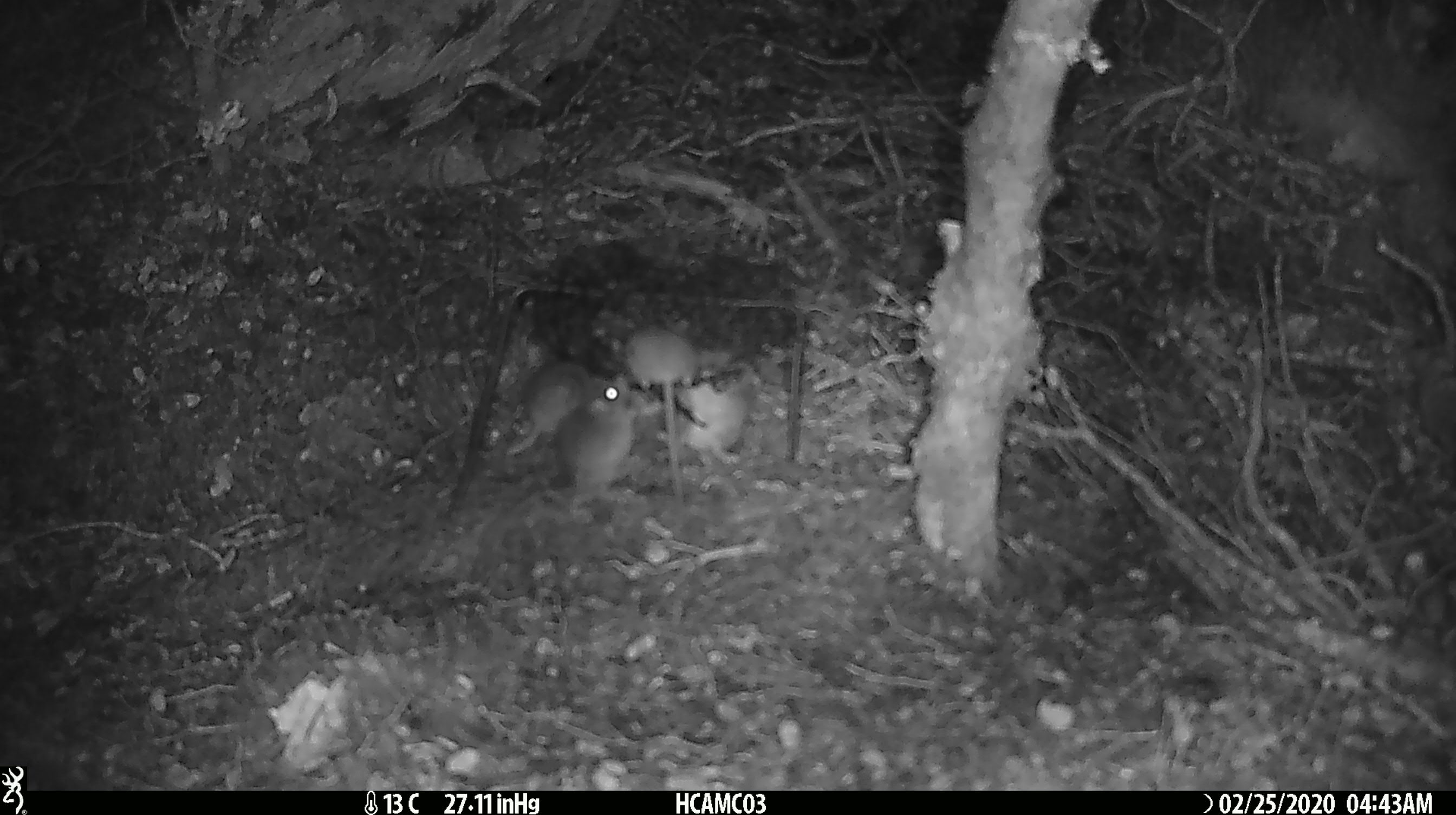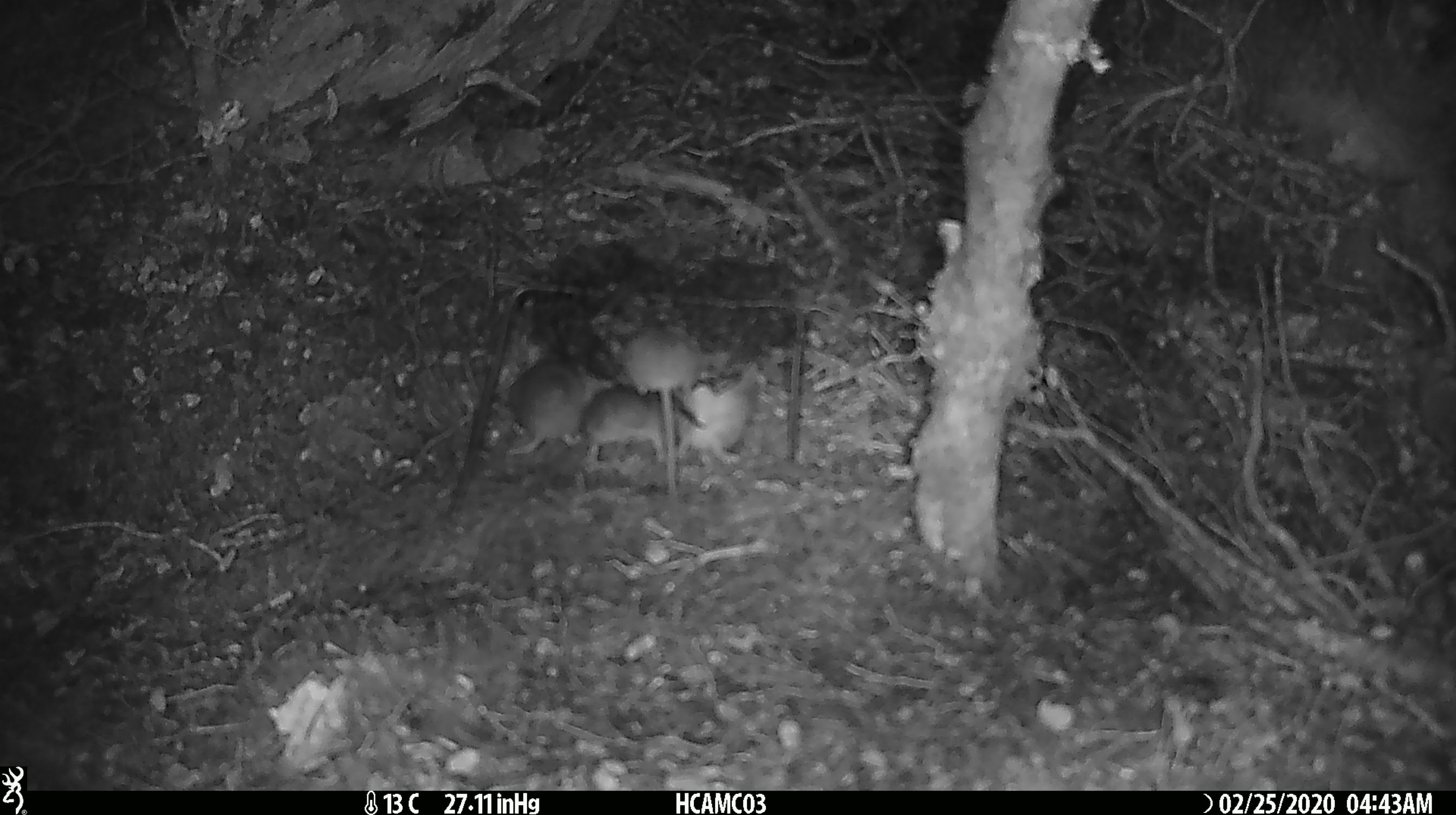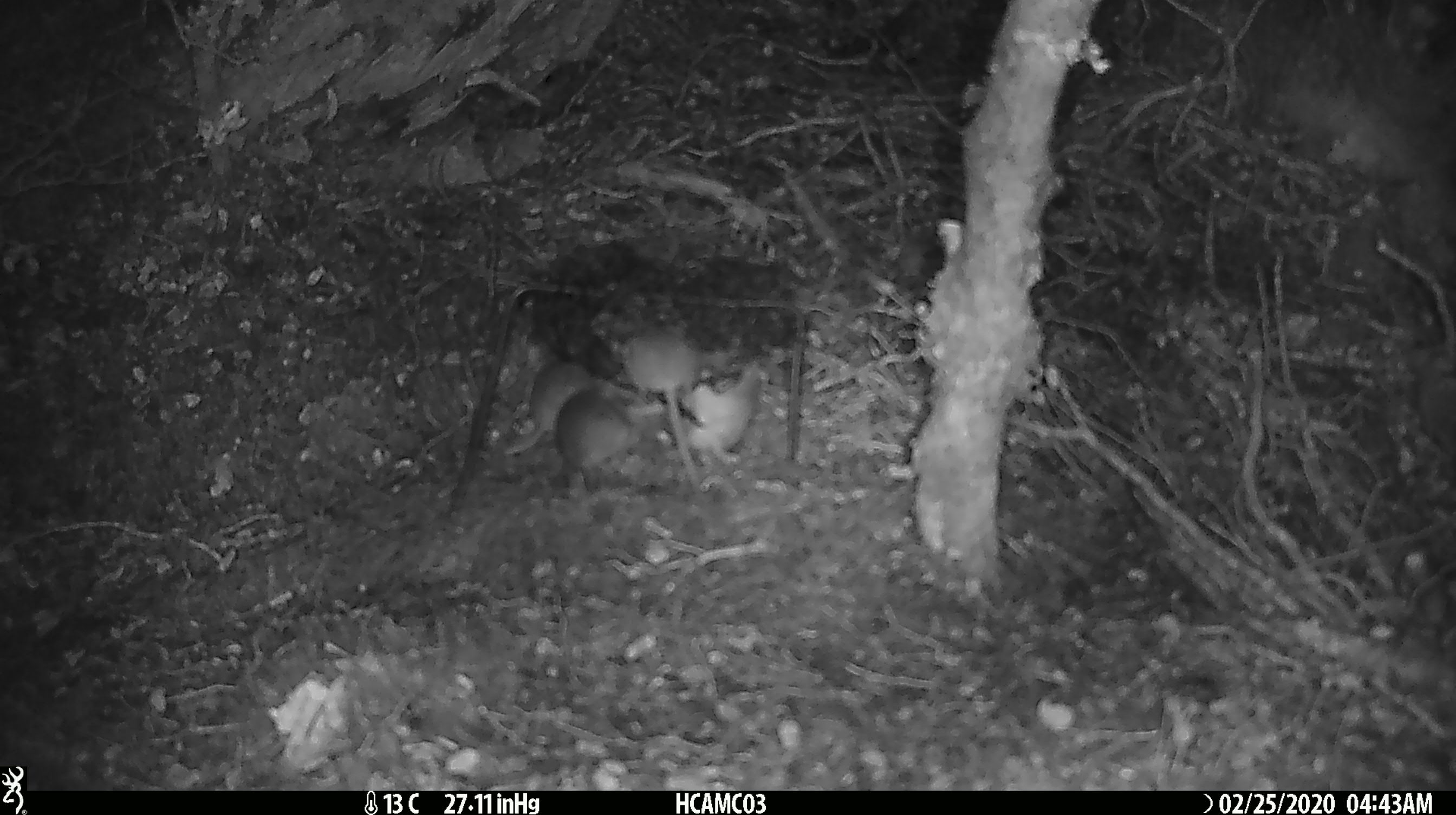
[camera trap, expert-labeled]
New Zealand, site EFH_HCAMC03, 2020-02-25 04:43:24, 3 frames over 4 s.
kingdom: Animalia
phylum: Chordata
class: Mammalia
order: Rodentia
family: Muridae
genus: Mus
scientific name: Mus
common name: mouse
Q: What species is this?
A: Mouse (Mus).